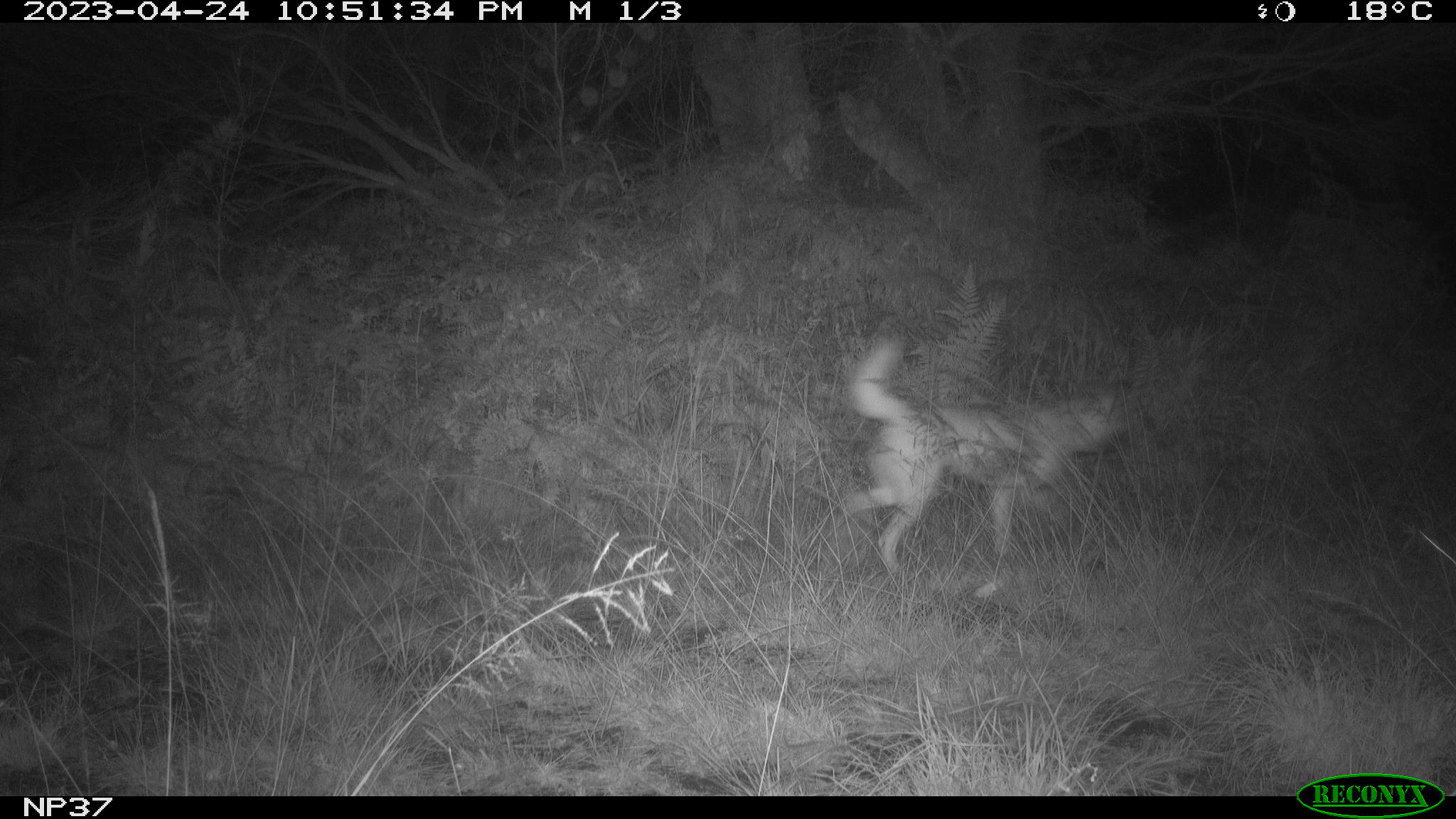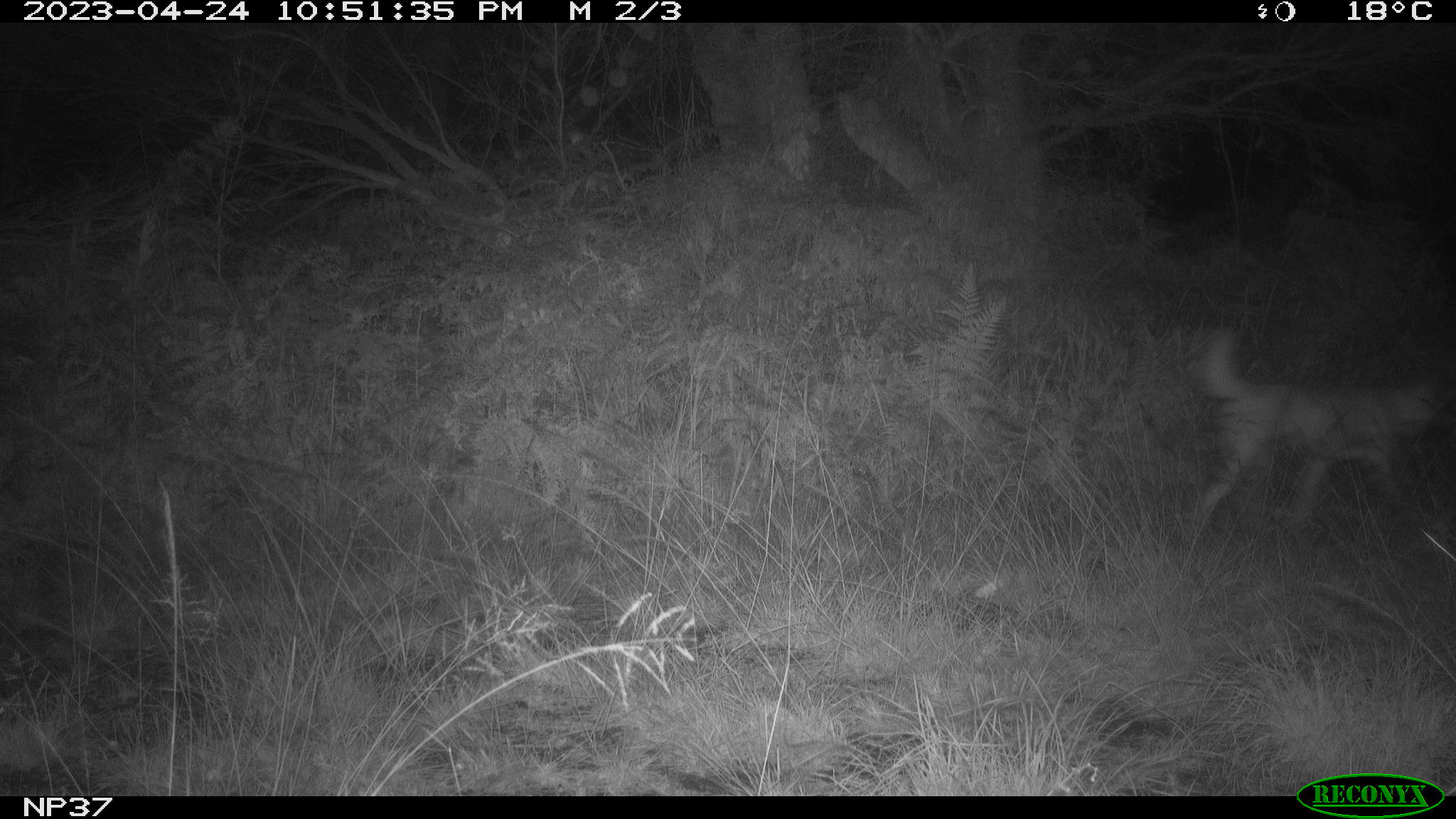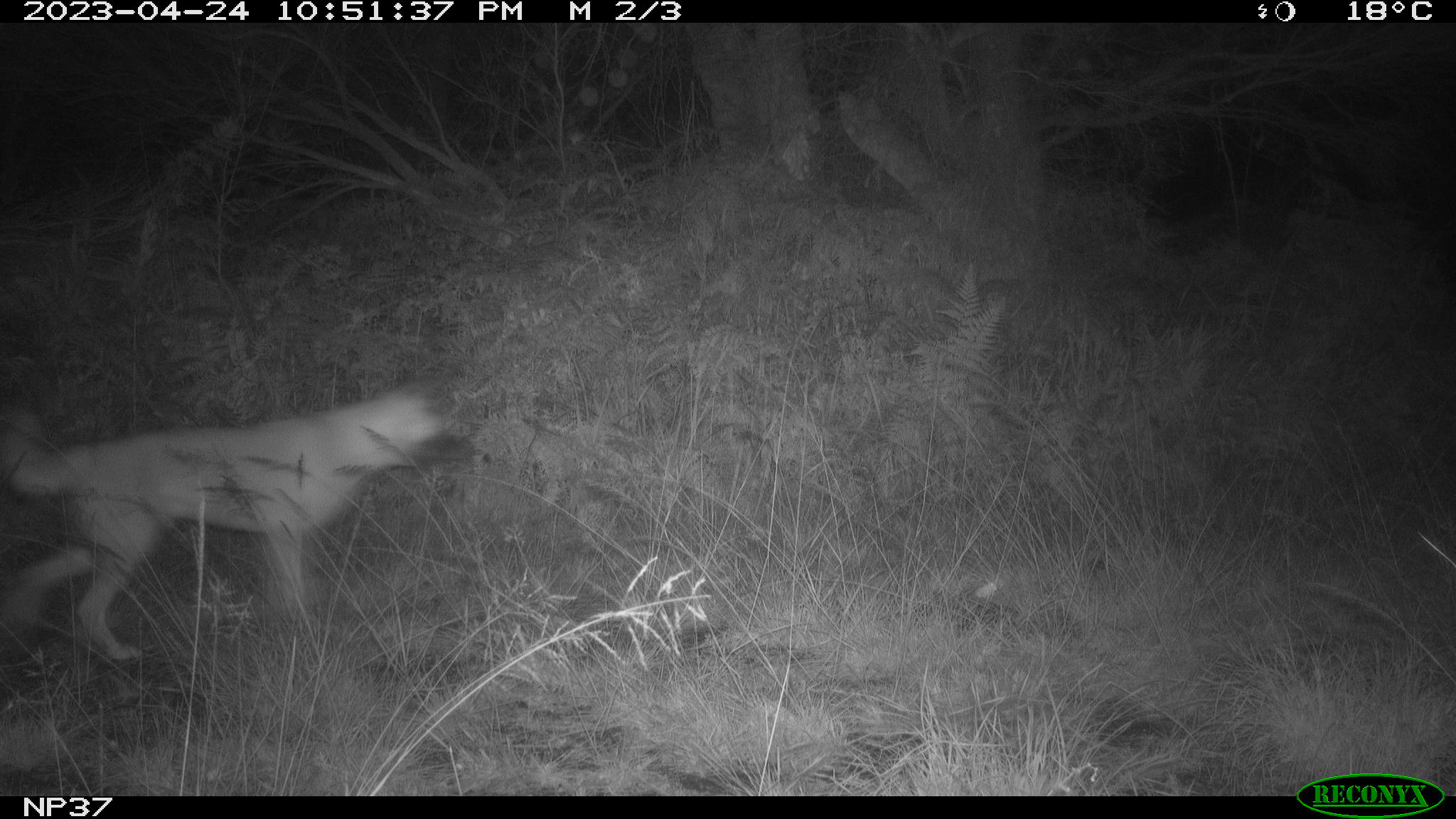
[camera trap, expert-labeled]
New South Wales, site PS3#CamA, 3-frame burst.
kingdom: Animalia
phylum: Chordata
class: Mammalia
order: Carnivora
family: Canidae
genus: Canis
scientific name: Canis familiaris dingo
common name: dingo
Dingo (Canis familiaris dingo).